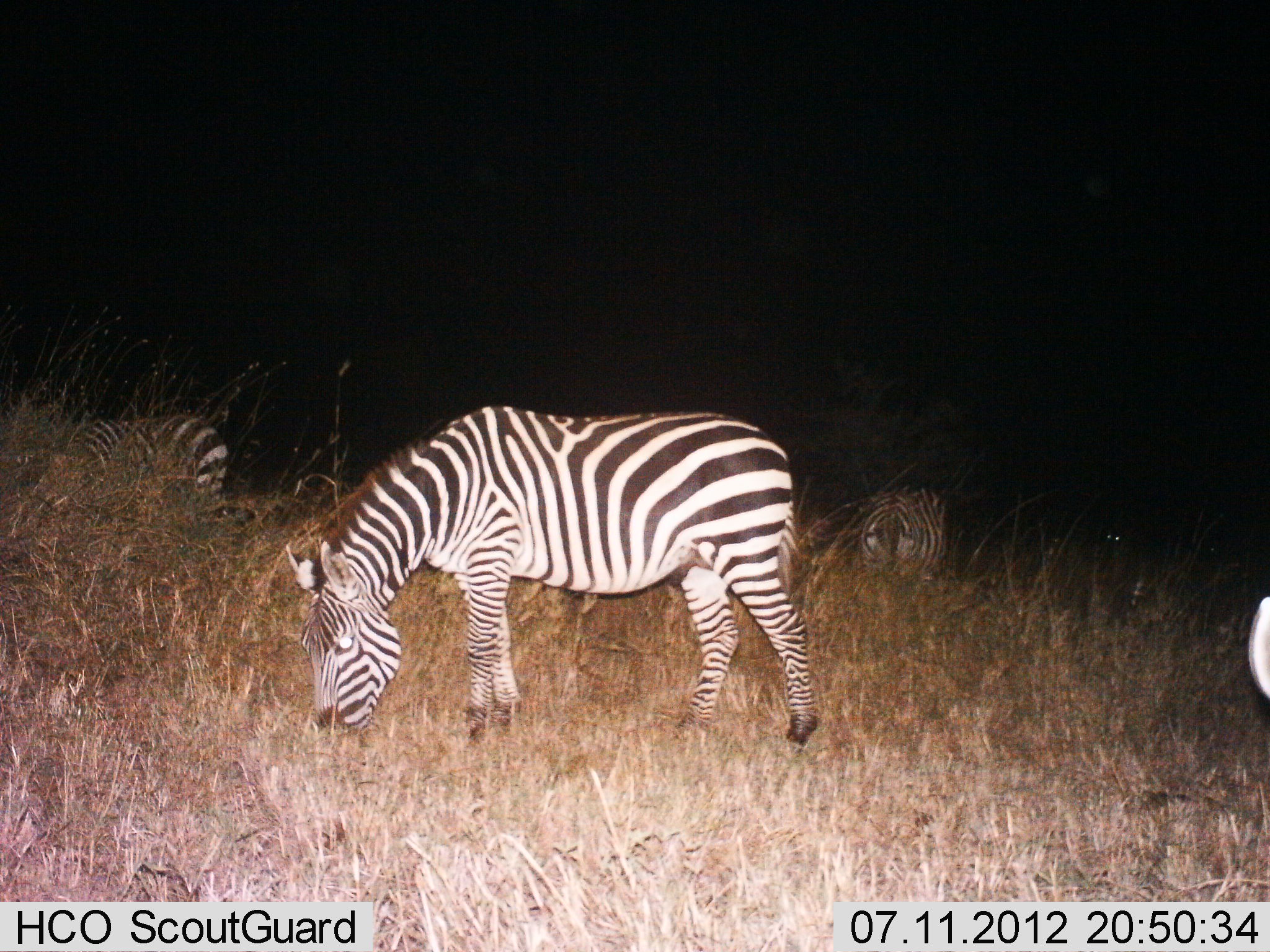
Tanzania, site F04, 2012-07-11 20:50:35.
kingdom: Animalia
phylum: Chordata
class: Mammalia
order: Perissodactyla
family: Equidae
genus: Equus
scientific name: Equus quagga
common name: plains zebra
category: zebra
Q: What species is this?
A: Zebra (plains zebra) (Equus quagga).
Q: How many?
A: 3.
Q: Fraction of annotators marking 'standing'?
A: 30%.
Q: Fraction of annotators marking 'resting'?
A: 10%.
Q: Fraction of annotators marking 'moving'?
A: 0%.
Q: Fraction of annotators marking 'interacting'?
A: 0%.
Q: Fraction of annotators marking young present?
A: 0%.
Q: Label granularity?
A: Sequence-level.